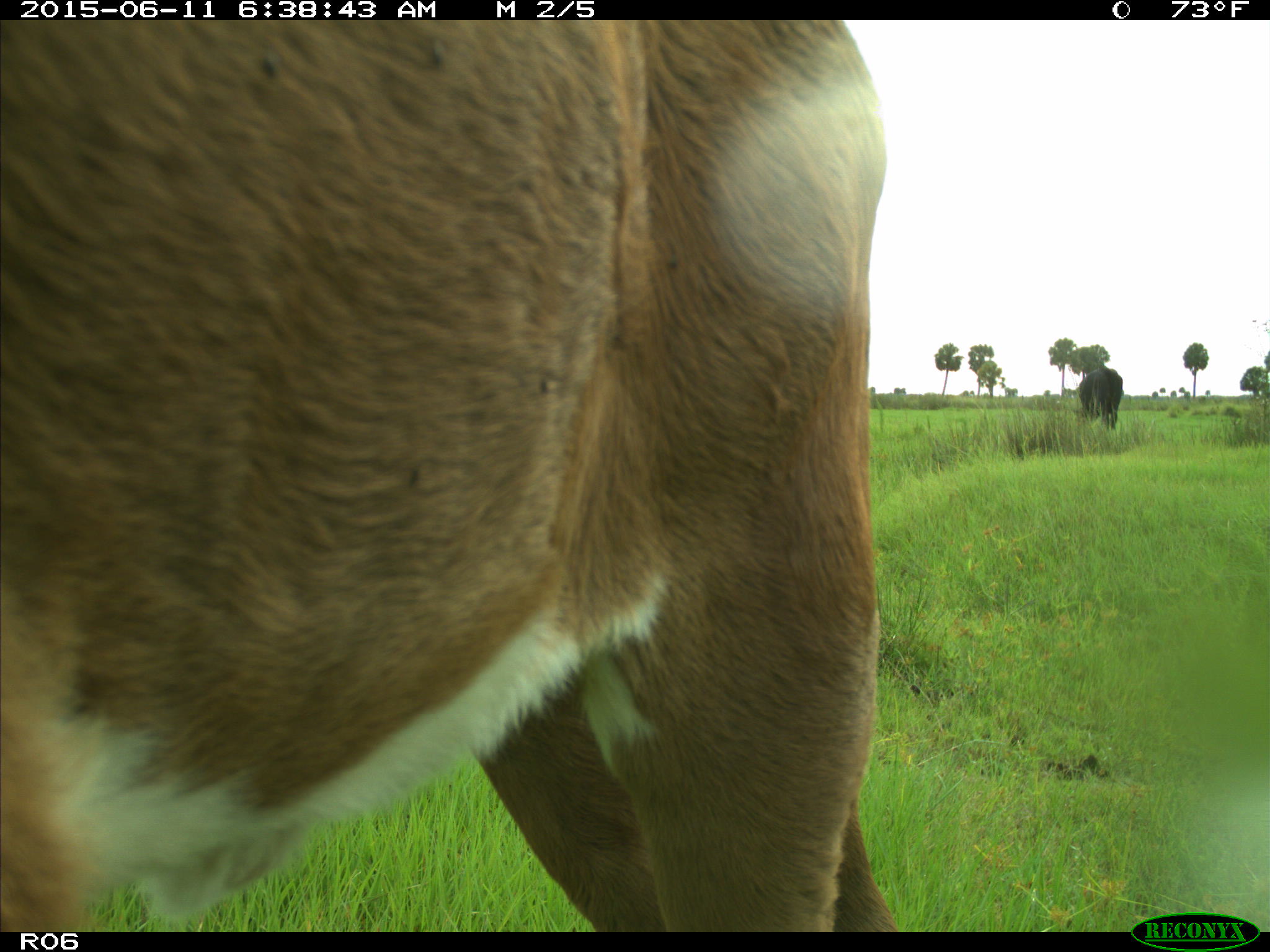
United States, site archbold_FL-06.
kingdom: Animalia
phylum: Chordata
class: Mammalia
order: Artiodactyla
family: Bovidae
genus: Bos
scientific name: Bos taurus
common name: domestic cow